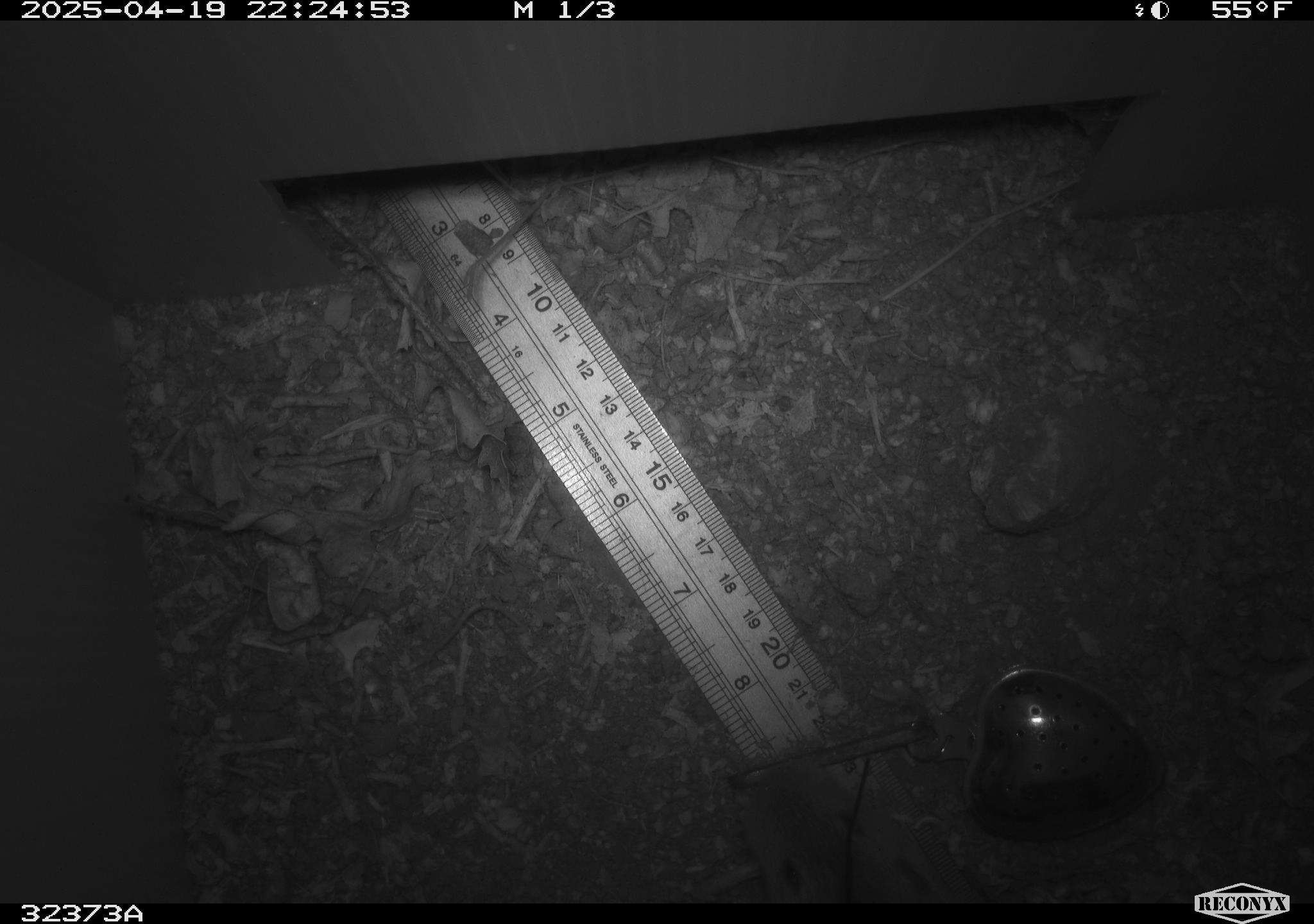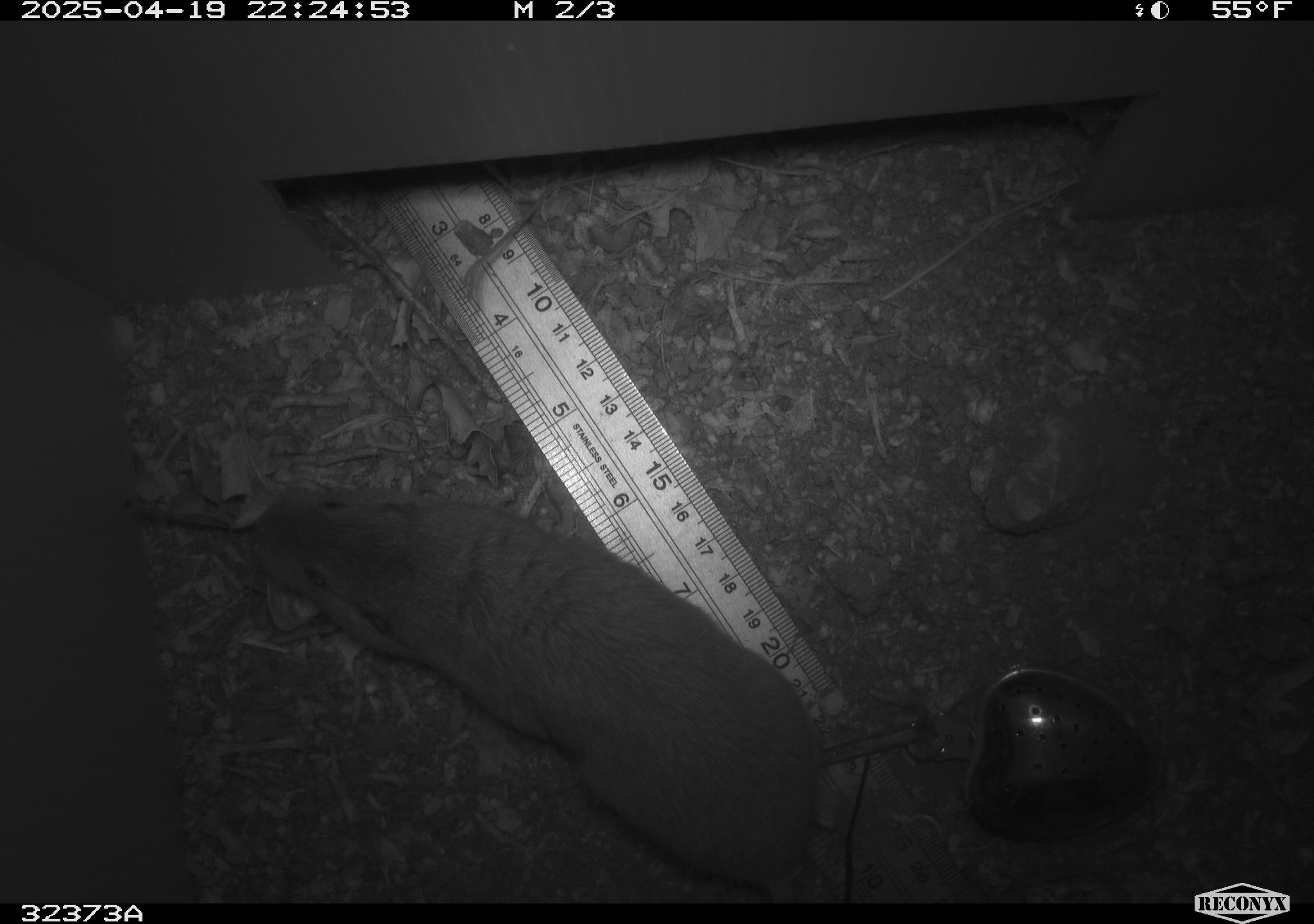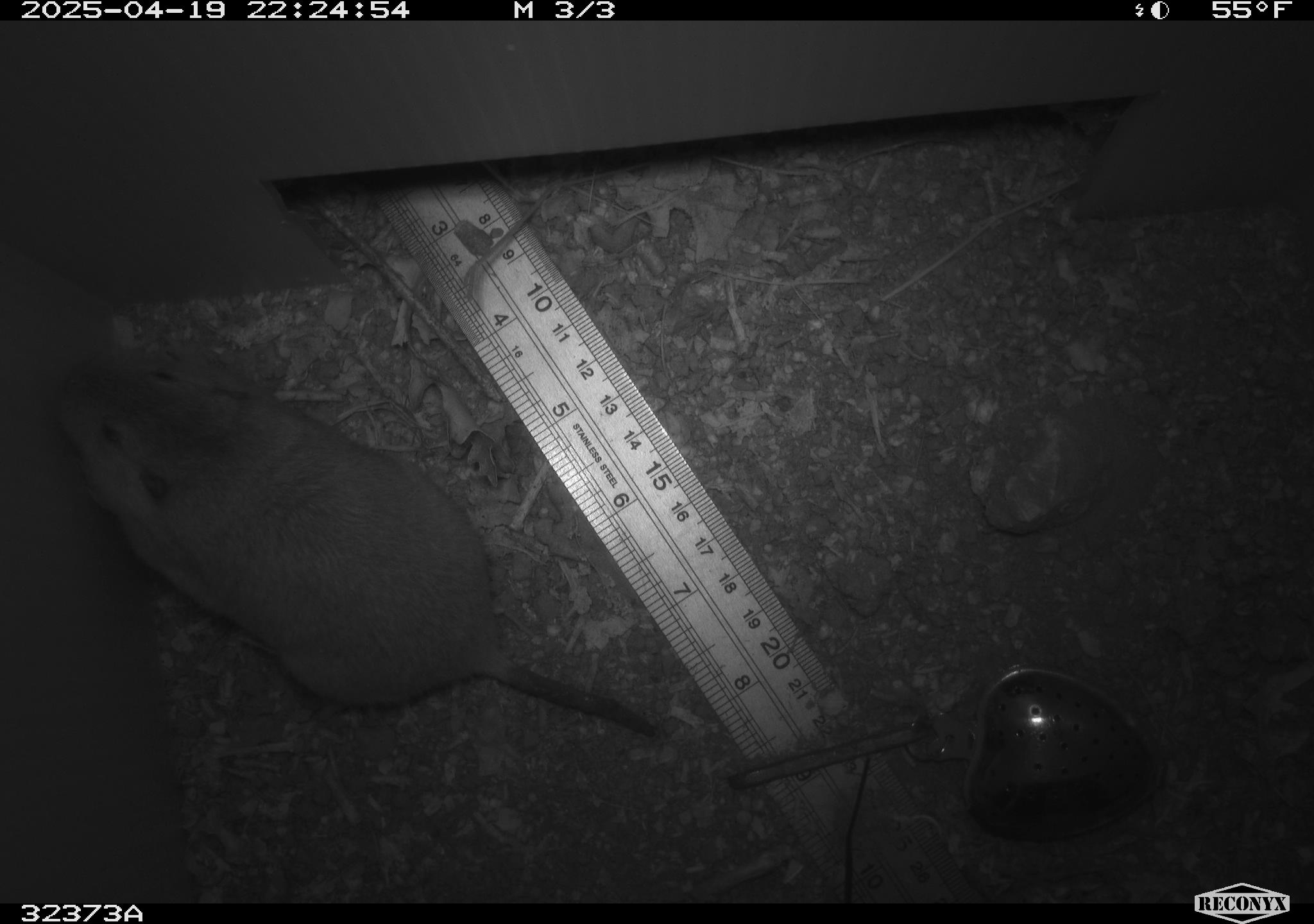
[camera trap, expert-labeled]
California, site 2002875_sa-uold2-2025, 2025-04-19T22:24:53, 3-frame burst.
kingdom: Animalia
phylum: Chordata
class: Mammalia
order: Rodentia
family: Geomyidae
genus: Thomomys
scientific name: Thomomys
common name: smooth-toothed pocket gophers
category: thomomys species